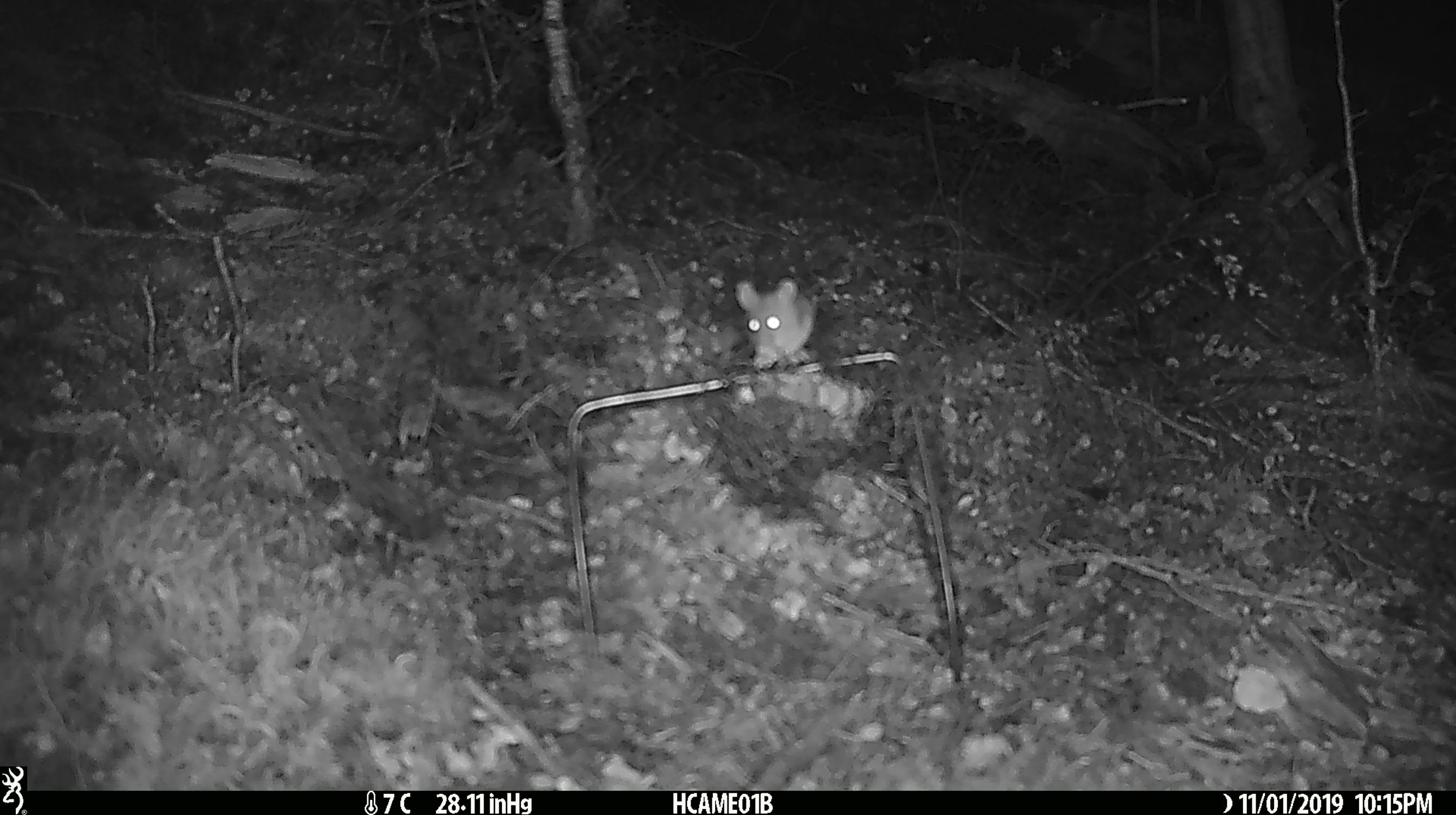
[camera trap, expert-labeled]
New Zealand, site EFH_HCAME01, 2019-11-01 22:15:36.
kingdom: Animalia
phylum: Chordata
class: Mammalia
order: Rodentia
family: Muridae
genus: Mus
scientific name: Mus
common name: mouse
Mouse (Mus).